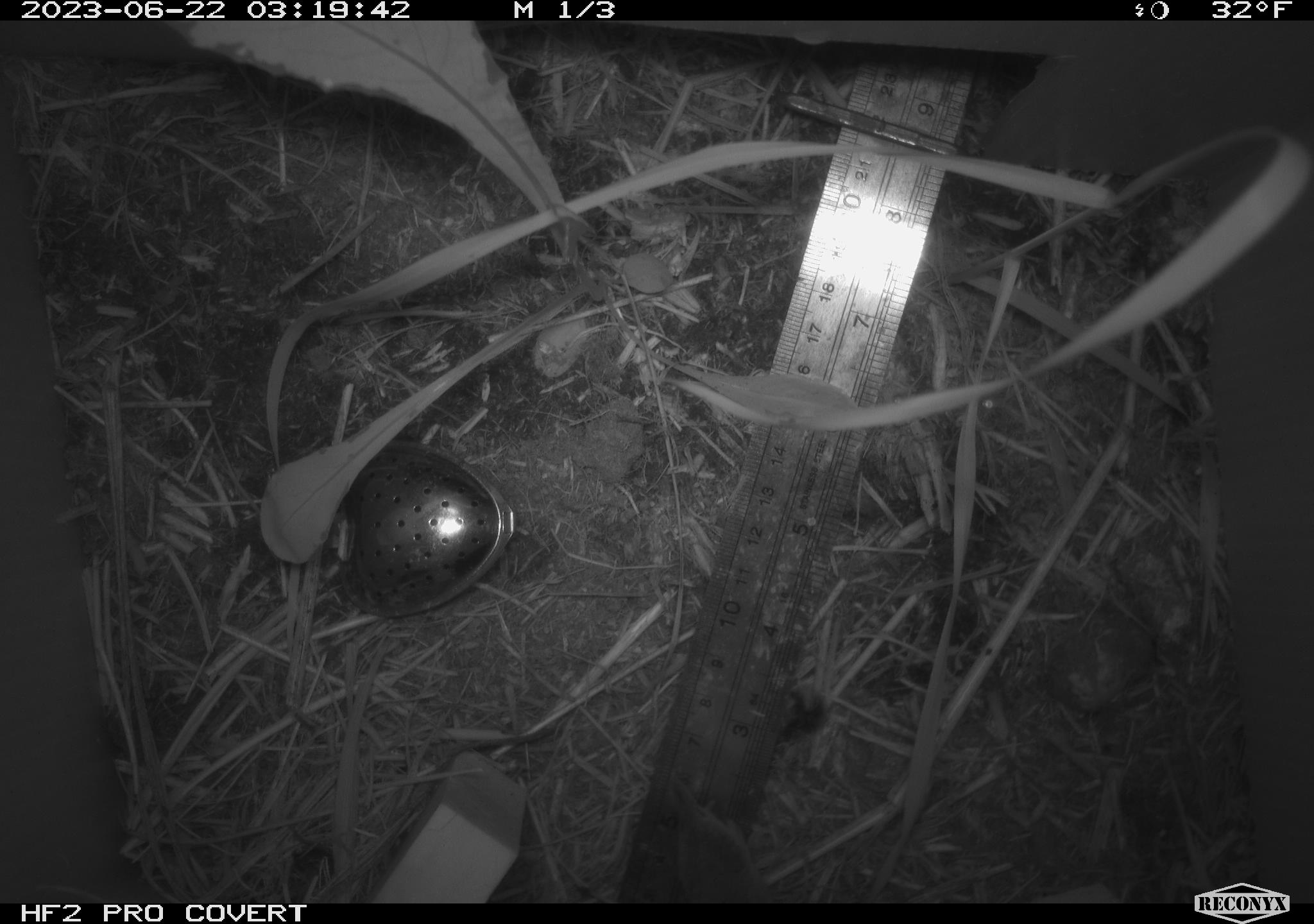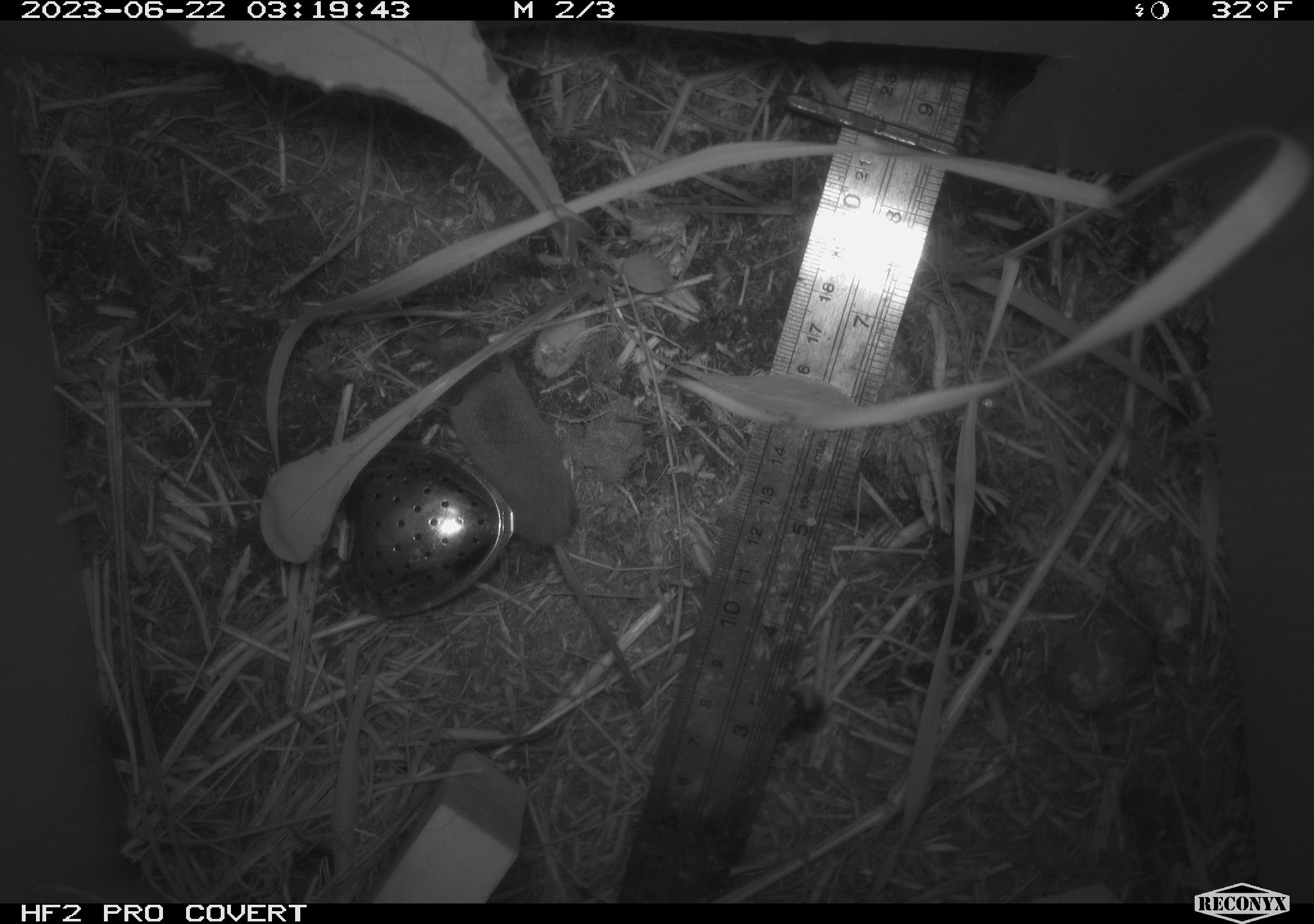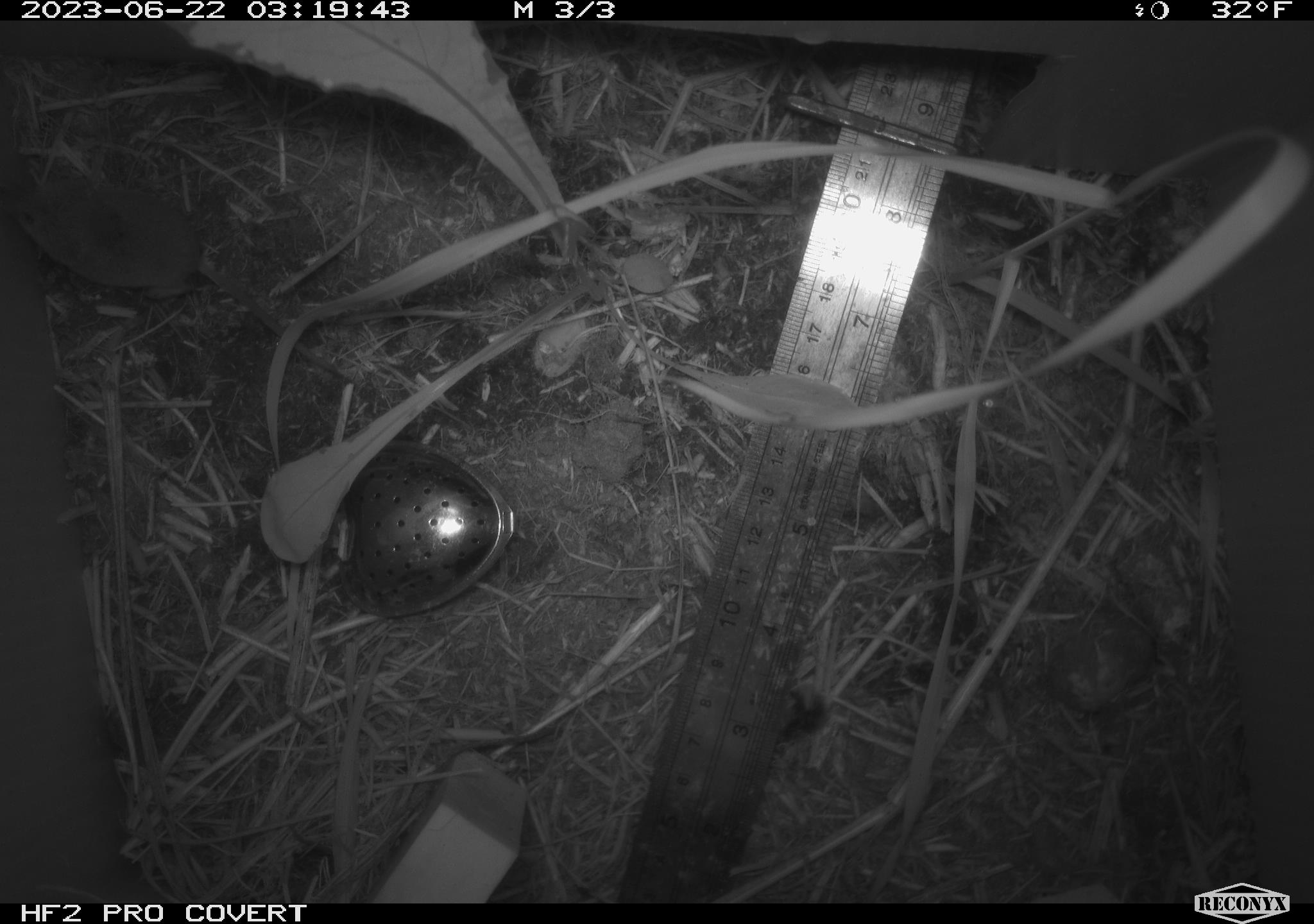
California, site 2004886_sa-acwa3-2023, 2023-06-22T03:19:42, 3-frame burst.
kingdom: Animalia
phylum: Chordata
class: Mammalia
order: Eulipotyphla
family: Soricidae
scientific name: Soricidae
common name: shrews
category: soricidae family